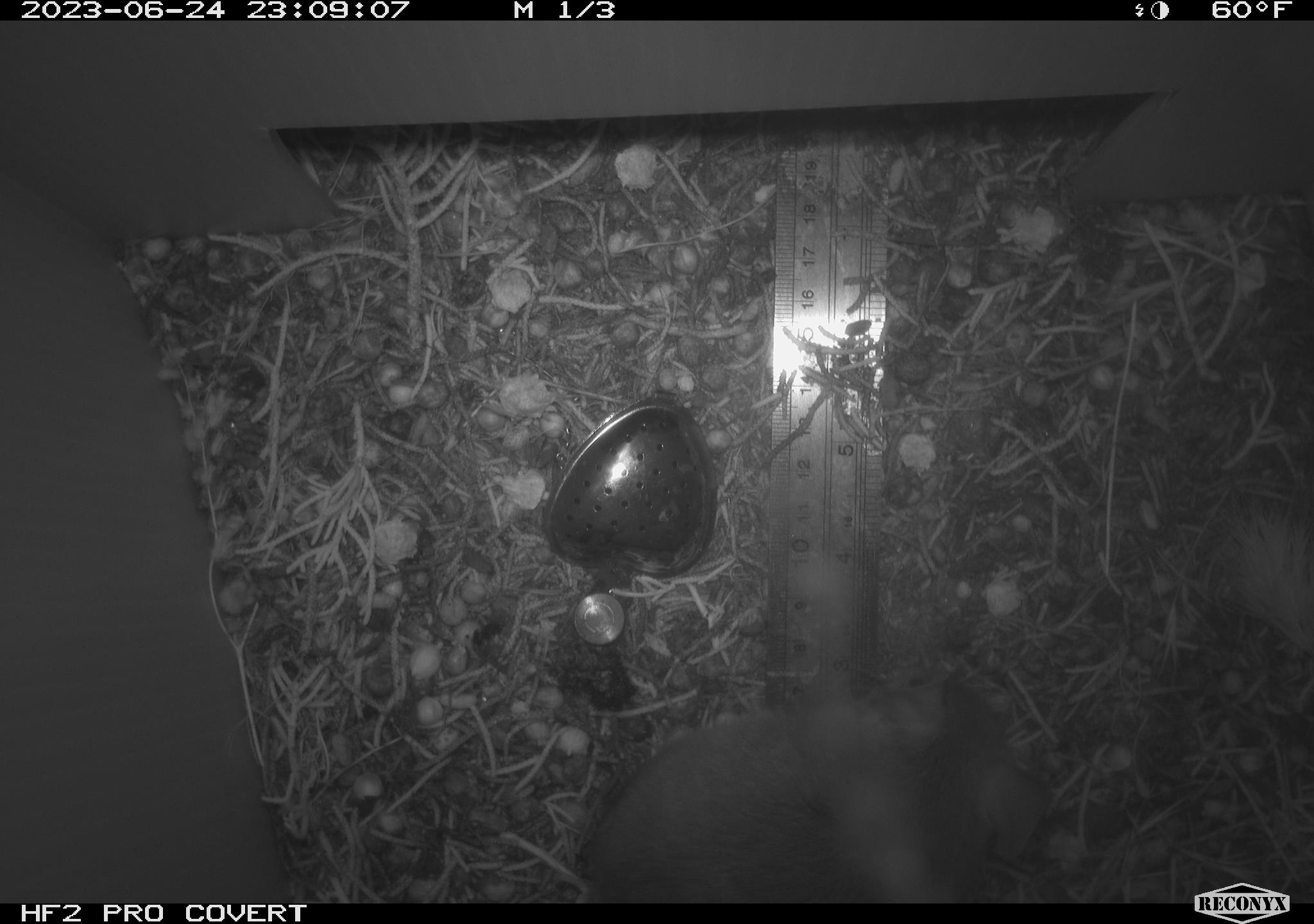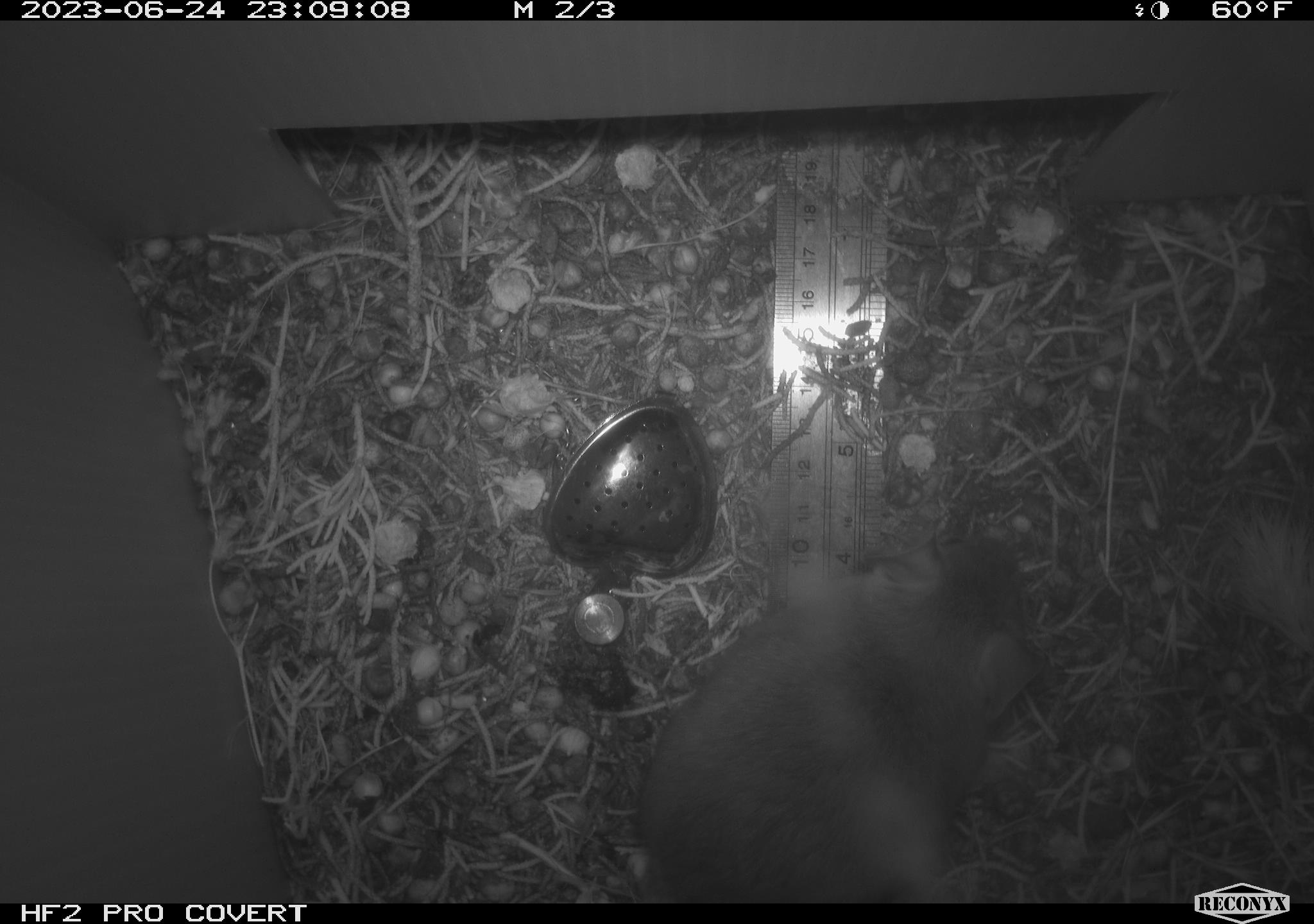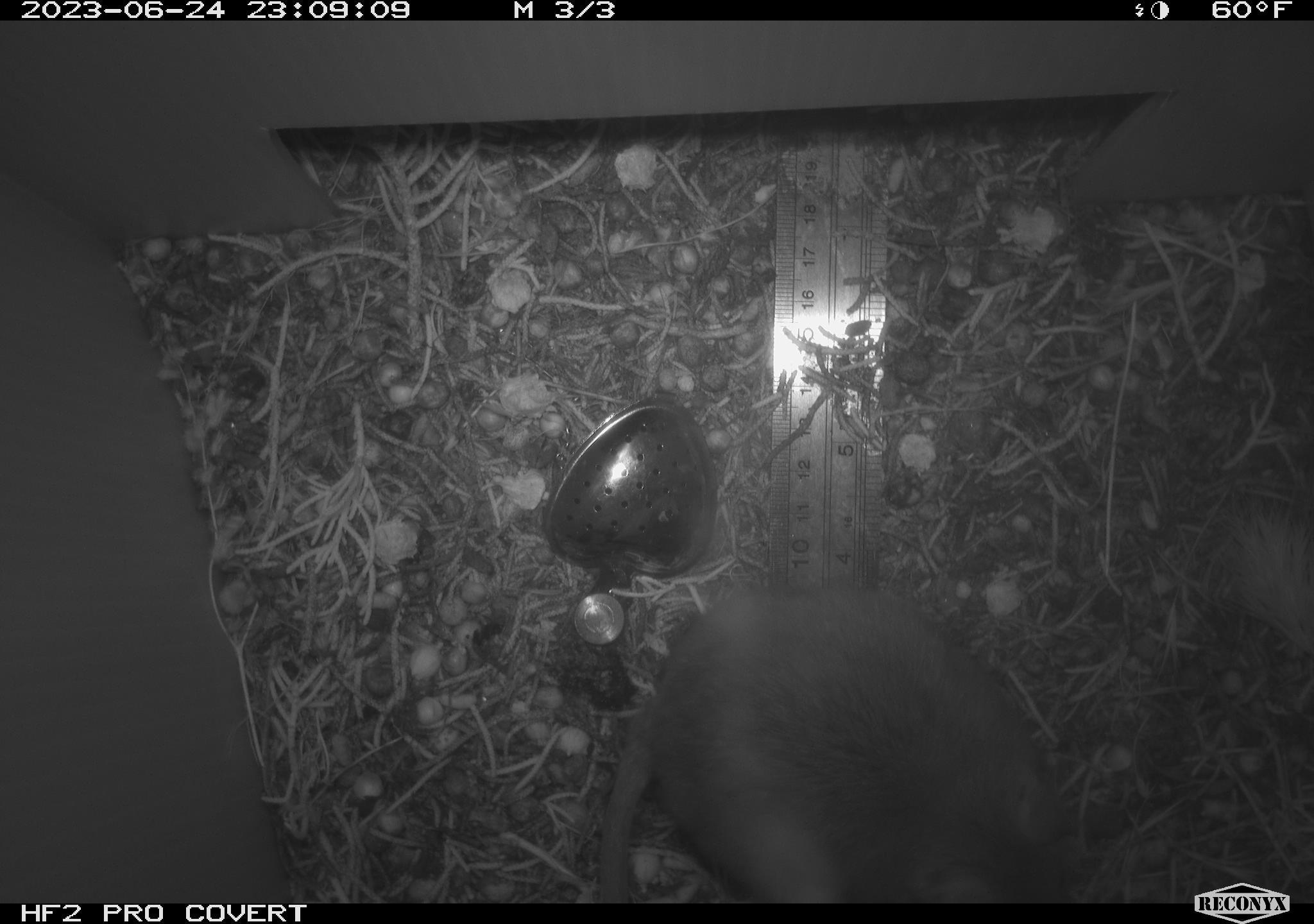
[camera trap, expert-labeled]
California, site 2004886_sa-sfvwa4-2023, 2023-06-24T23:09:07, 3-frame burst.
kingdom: Animalia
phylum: Chordata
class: Mammalia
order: Rodentia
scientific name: Rodentia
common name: mouse species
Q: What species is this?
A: Mouse species (Rodentia).